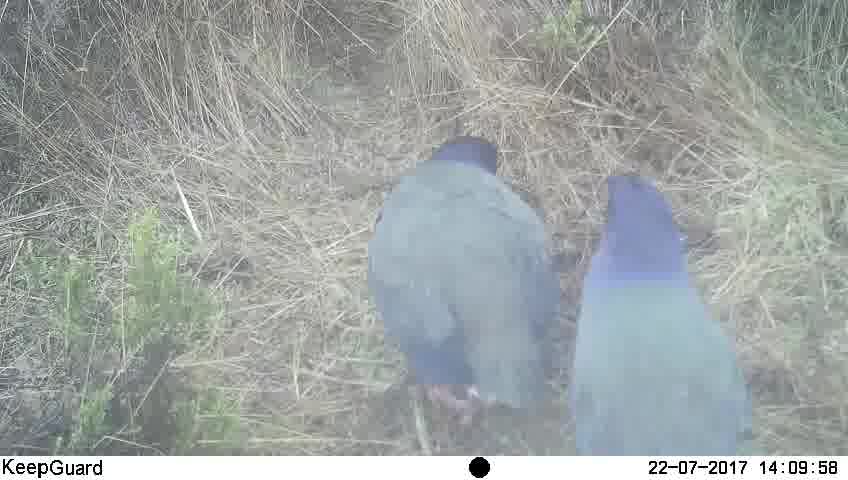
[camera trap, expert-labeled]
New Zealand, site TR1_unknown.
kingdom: Animalia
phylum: Chordata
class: Aves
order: Gruiformes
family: Rallidae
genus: Porphyrio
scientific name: Porphyrio mantelli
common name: takahe